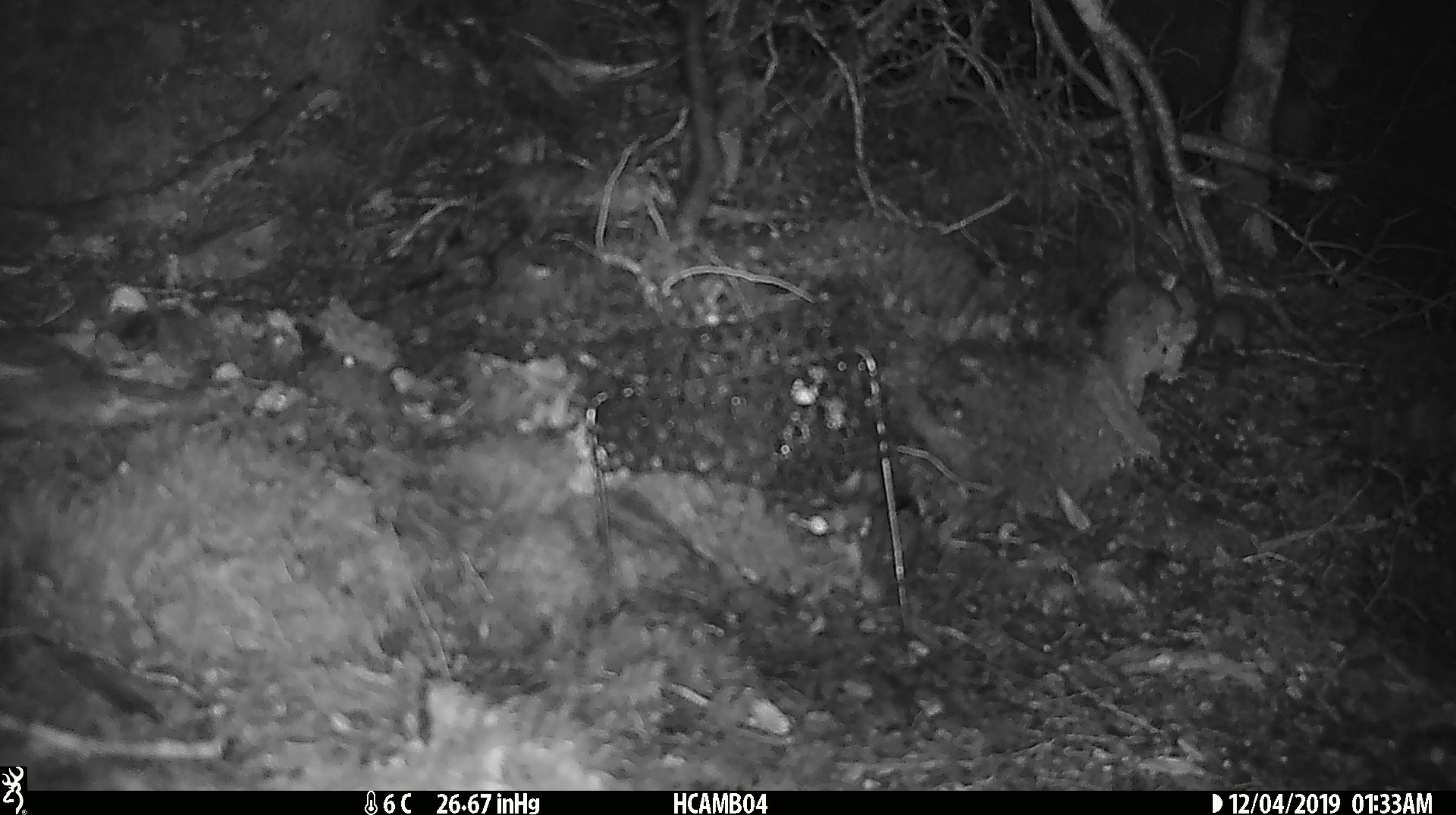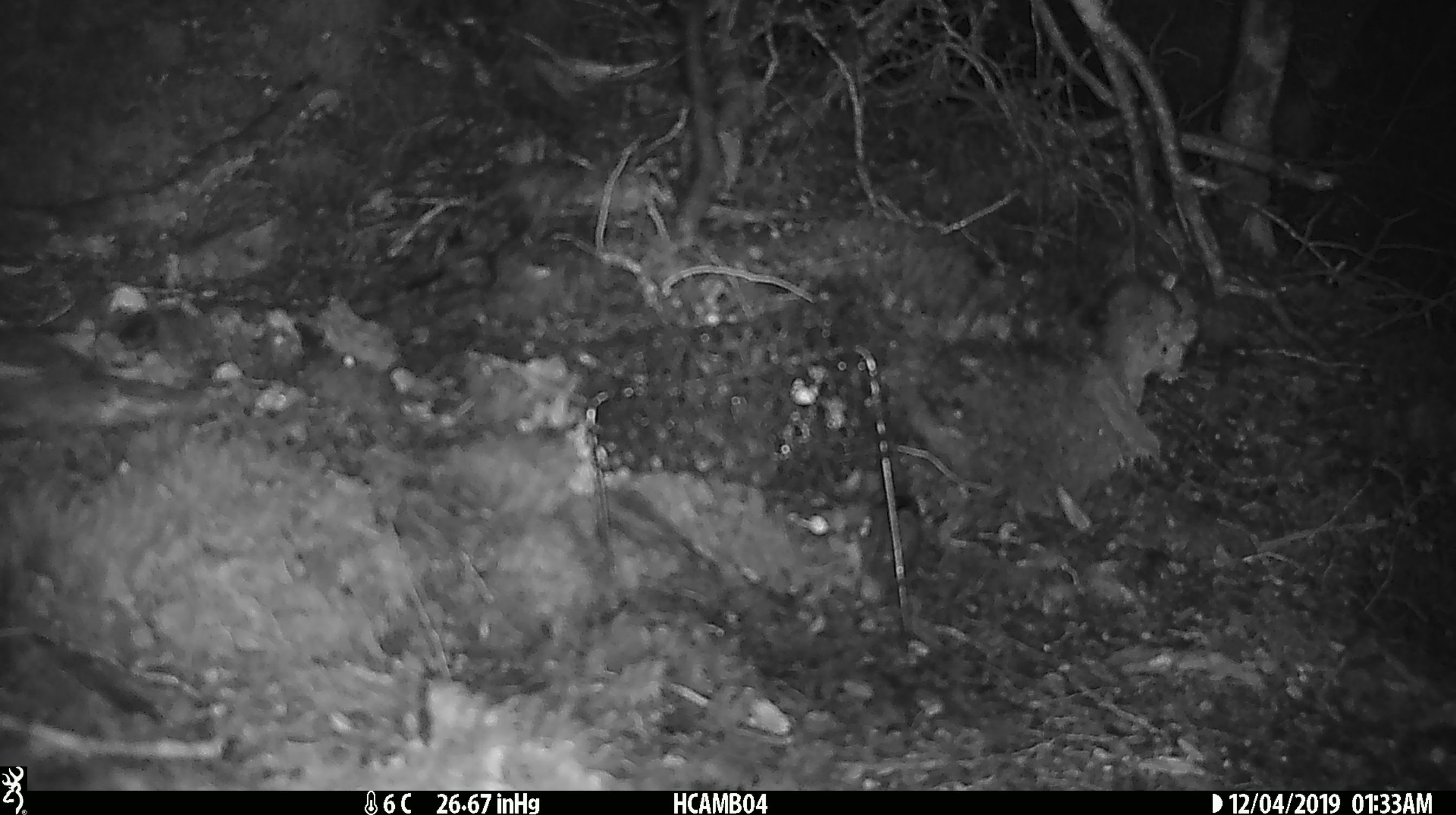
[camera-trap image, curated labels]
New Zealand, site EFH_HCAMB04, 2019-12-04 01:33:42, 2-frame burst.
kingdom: Animalia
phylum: Chordata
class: Mammalia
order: Rodentia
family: Muridae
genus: Mus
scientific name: Mus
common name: mouse